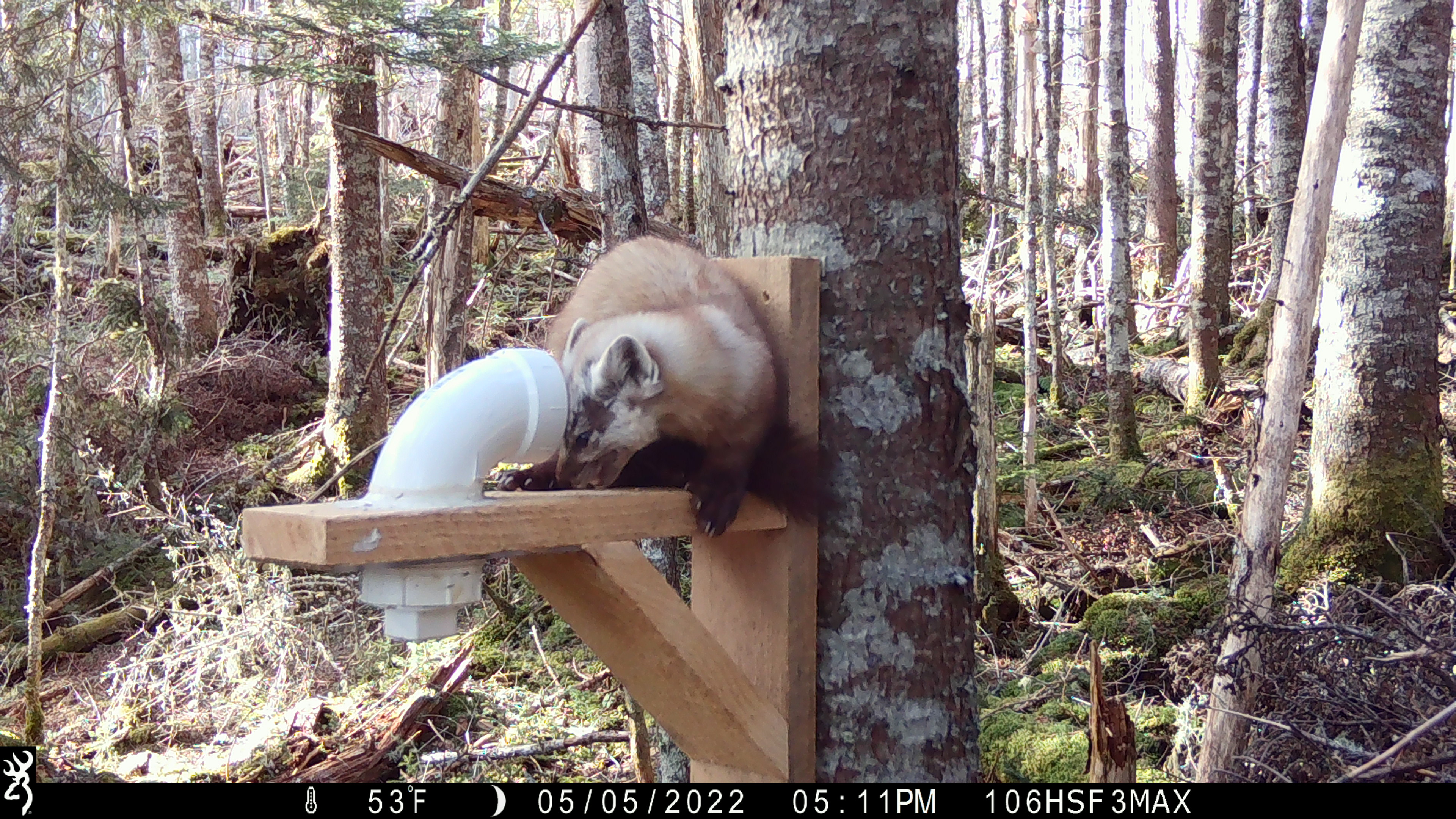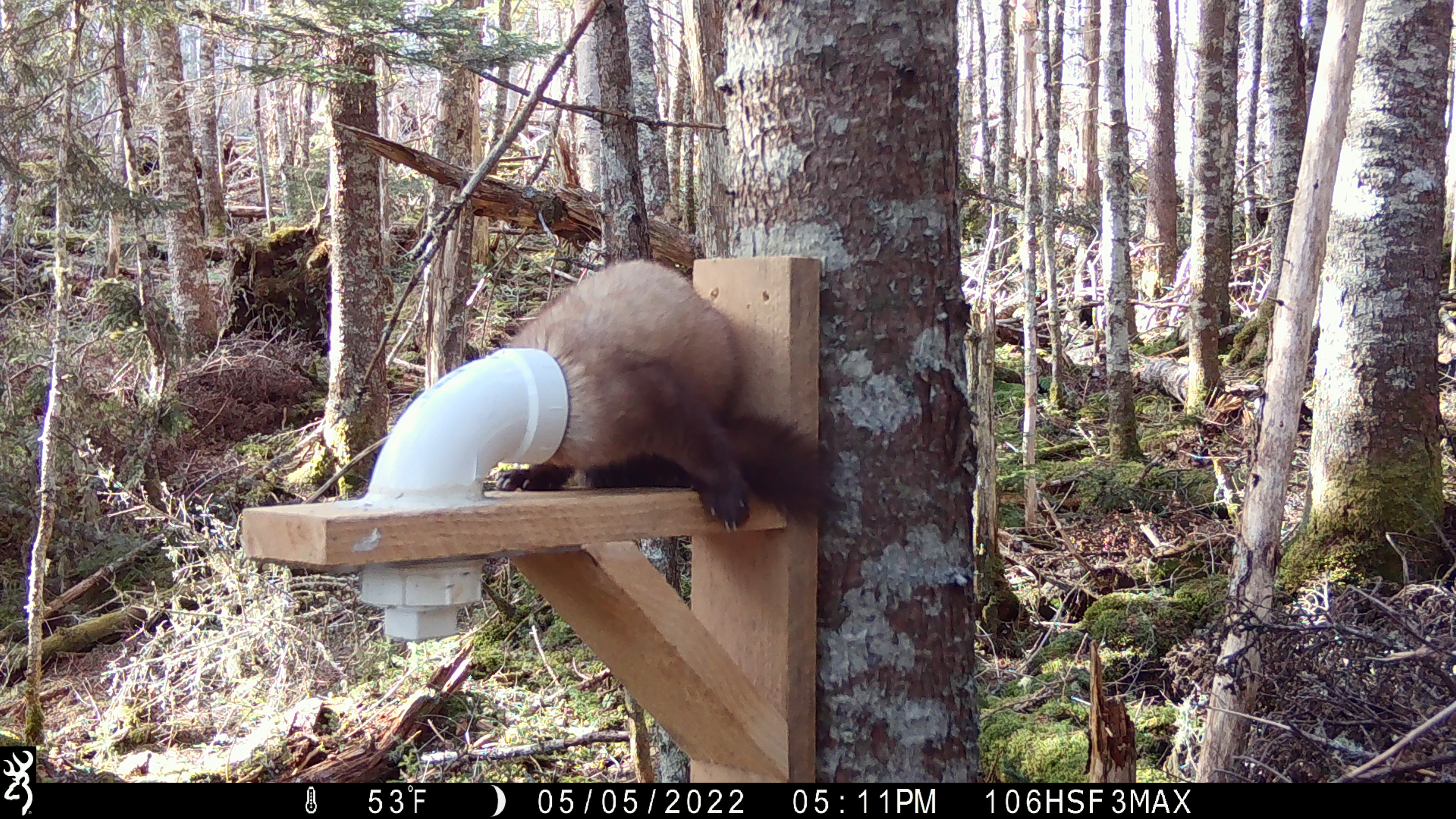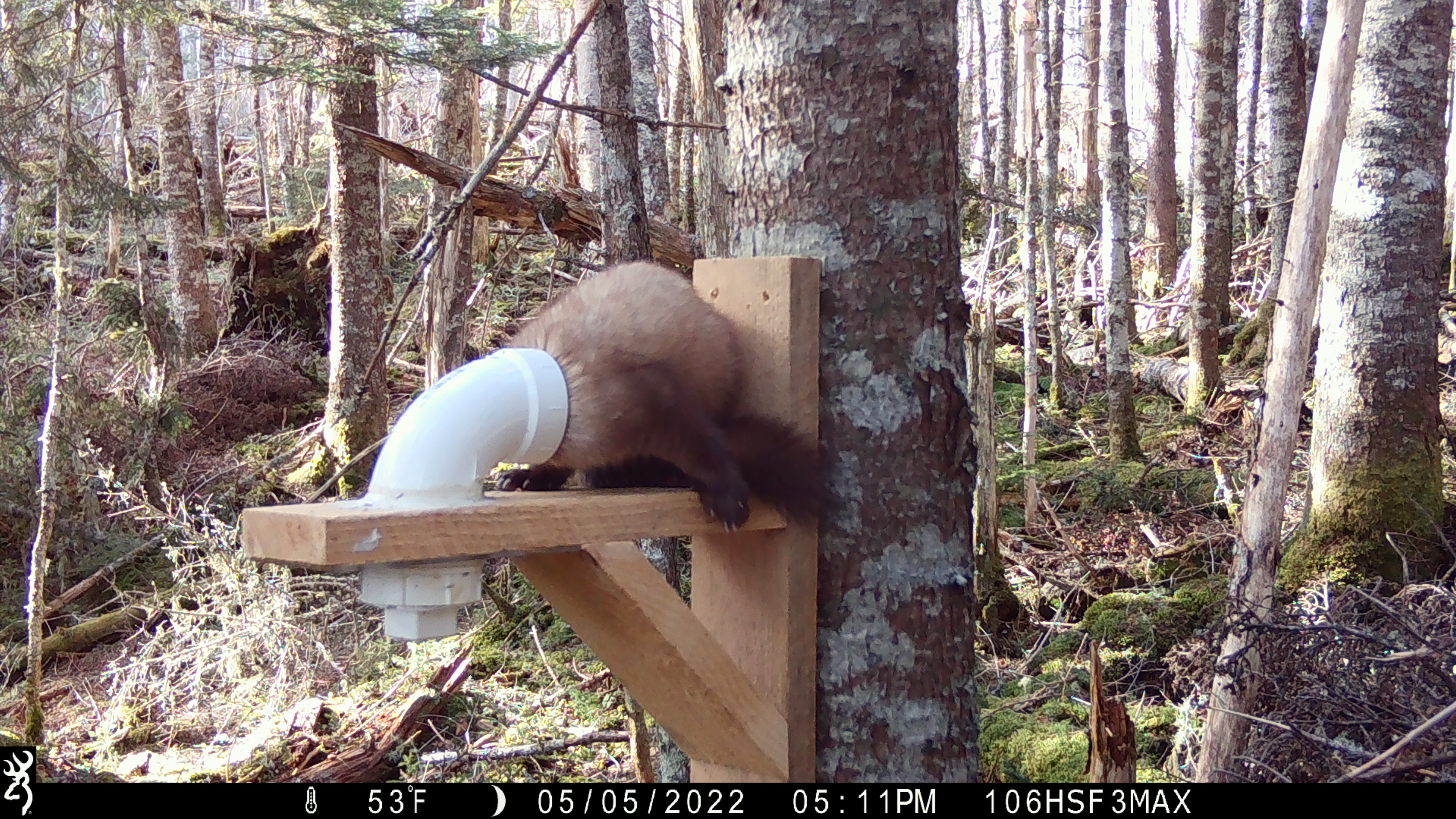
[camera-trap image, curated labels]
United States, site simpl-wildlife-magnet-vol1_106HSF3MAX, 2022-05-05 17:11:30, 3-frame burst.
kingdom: Animalia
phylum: Chordata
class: Mammalia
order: Carnivora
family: Mustelidae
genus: Martes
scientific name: Martes americana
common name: american marten